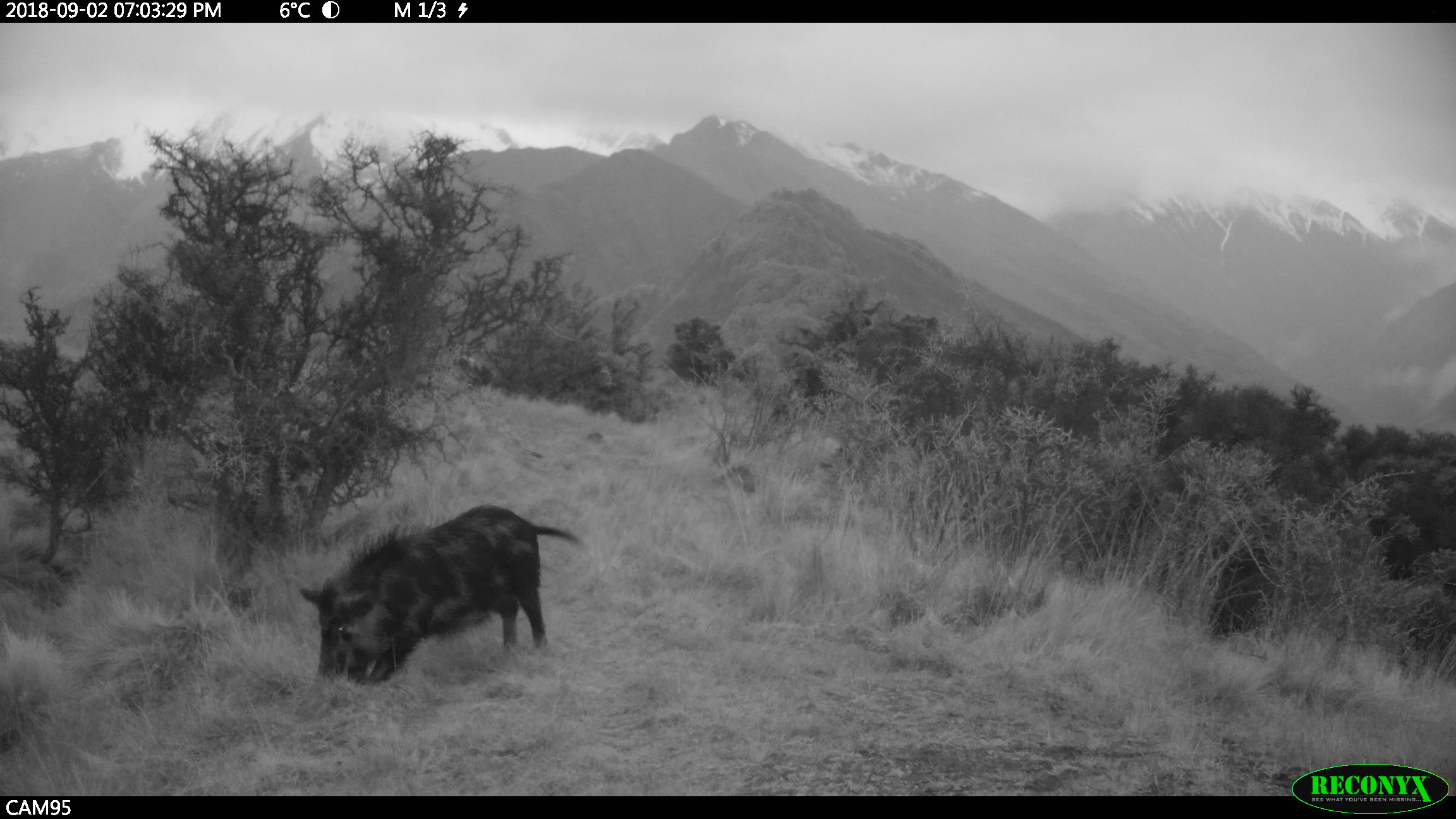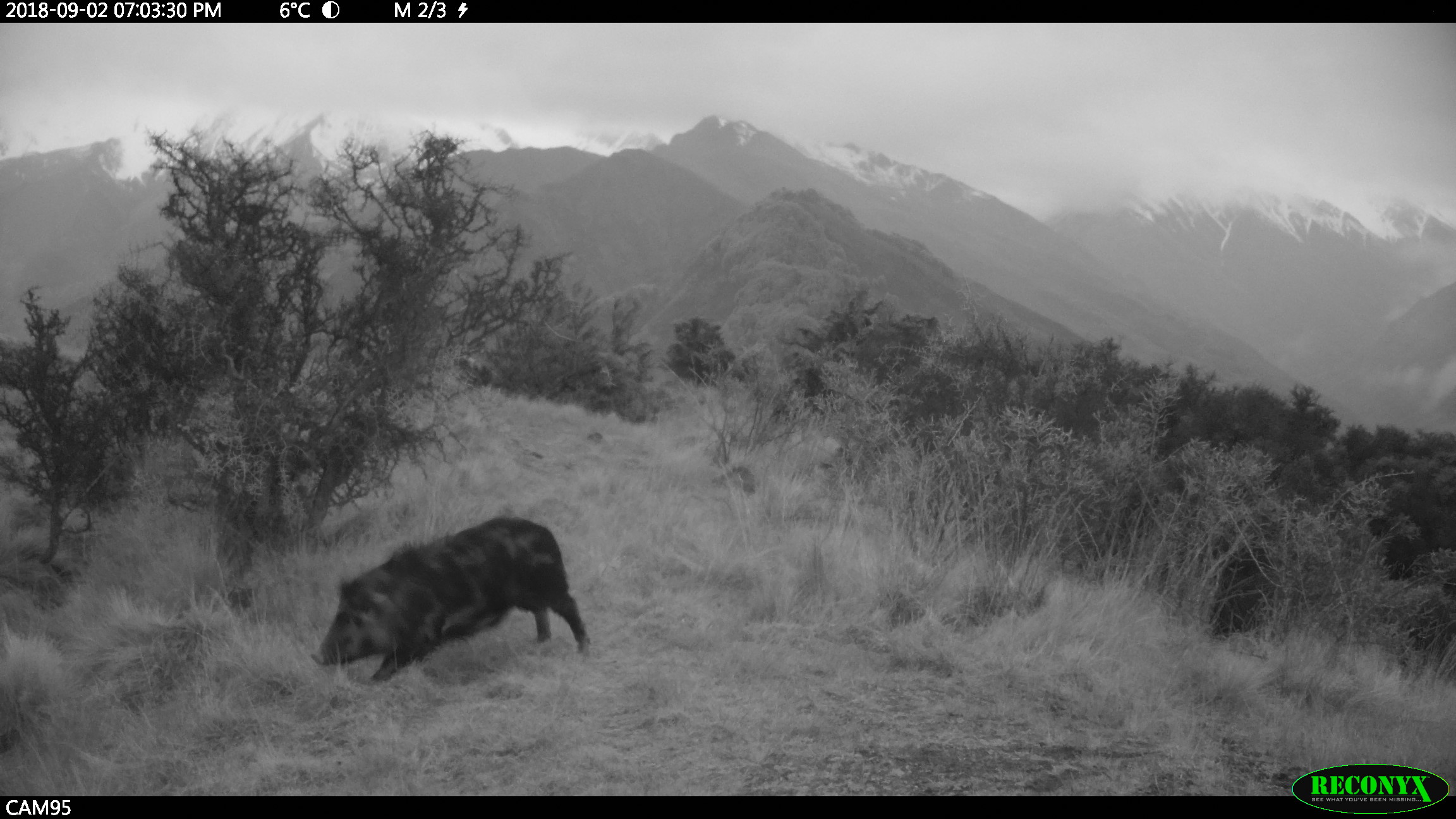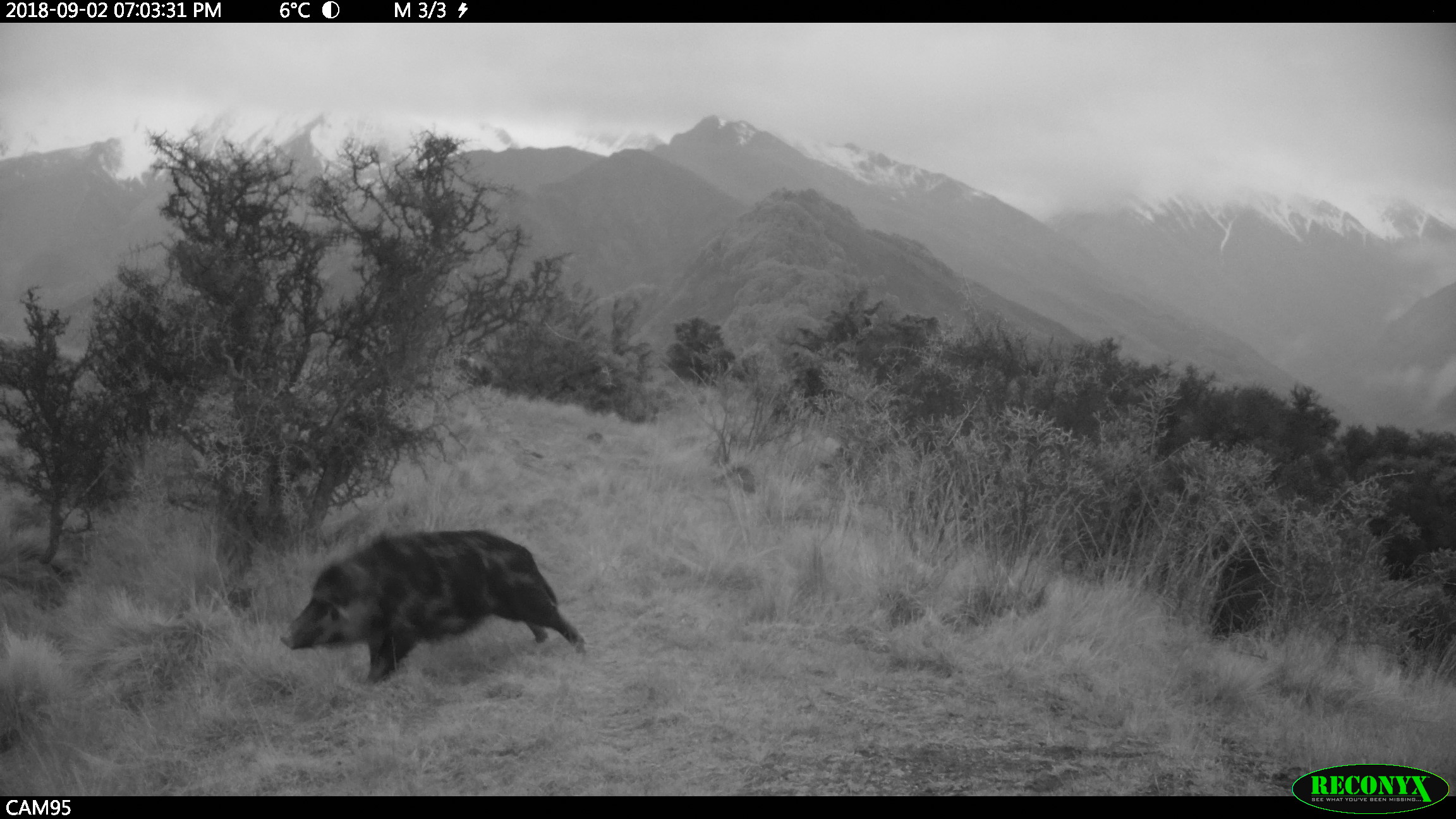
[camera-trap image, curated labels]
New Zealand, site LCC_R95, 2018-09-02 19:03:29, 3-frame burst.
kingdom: Animalia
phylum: Chordata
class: Mammalia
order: Artiodactyla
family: Suidae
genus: Sus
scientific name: Sus scrofa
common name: pig